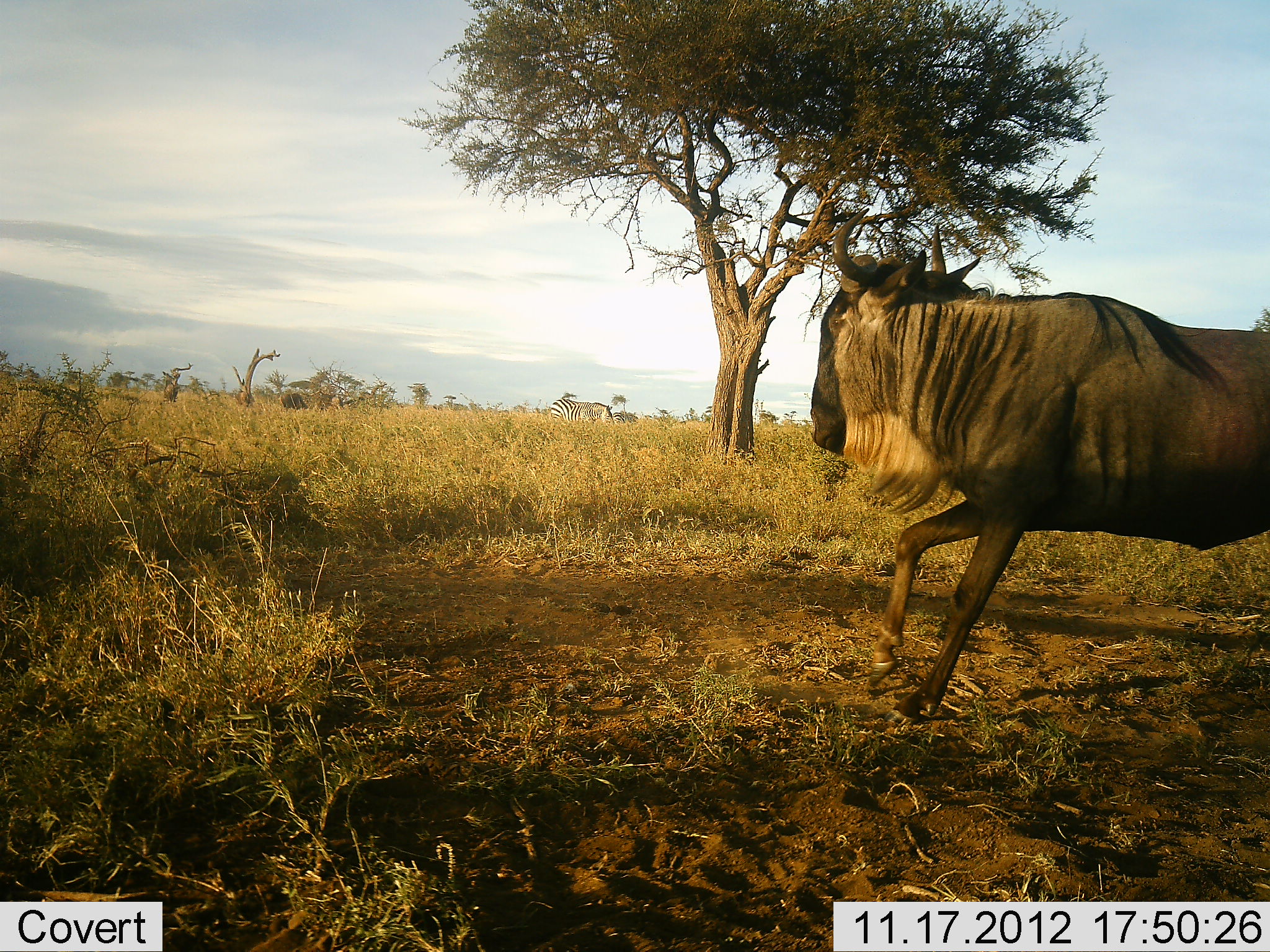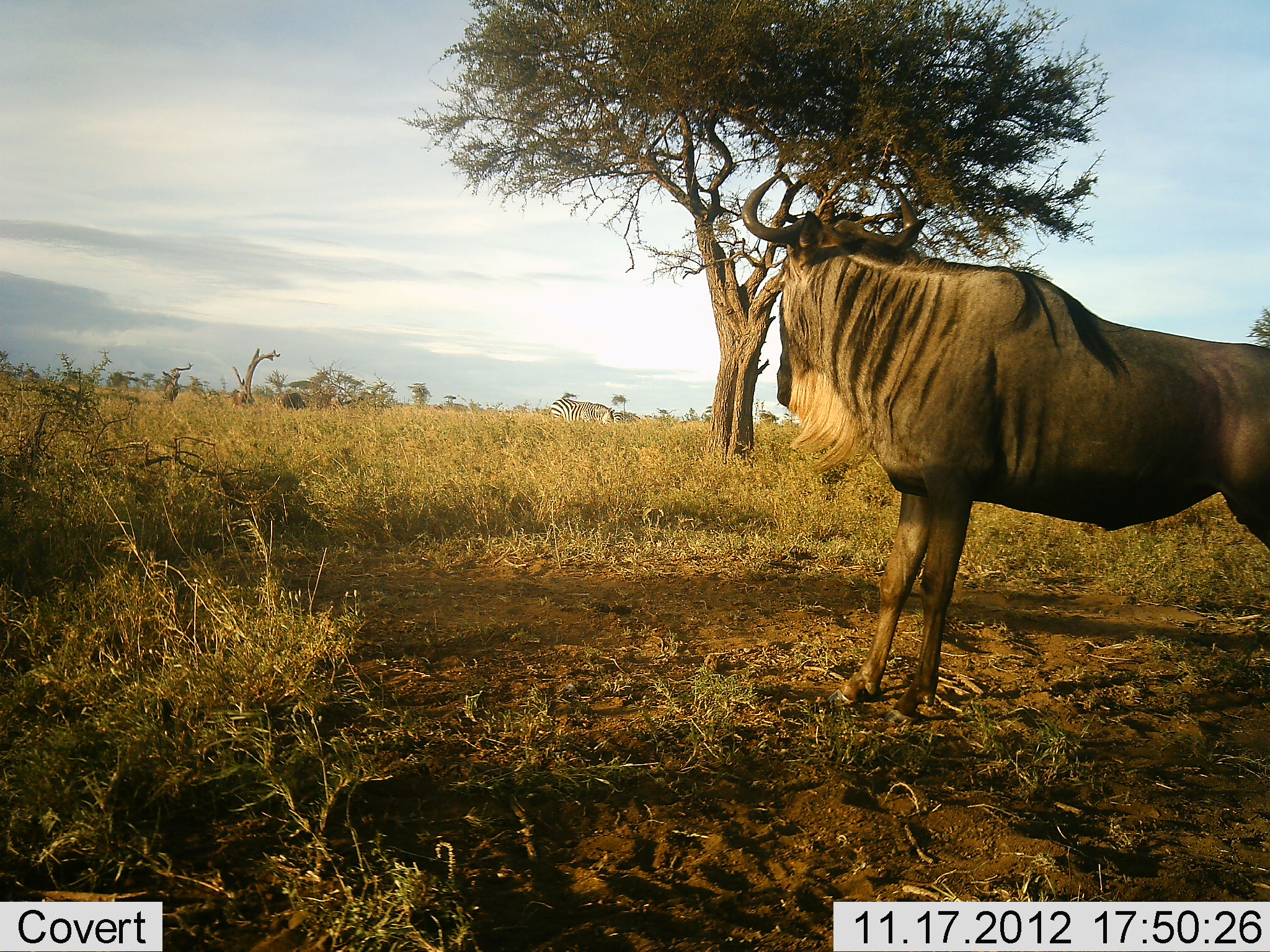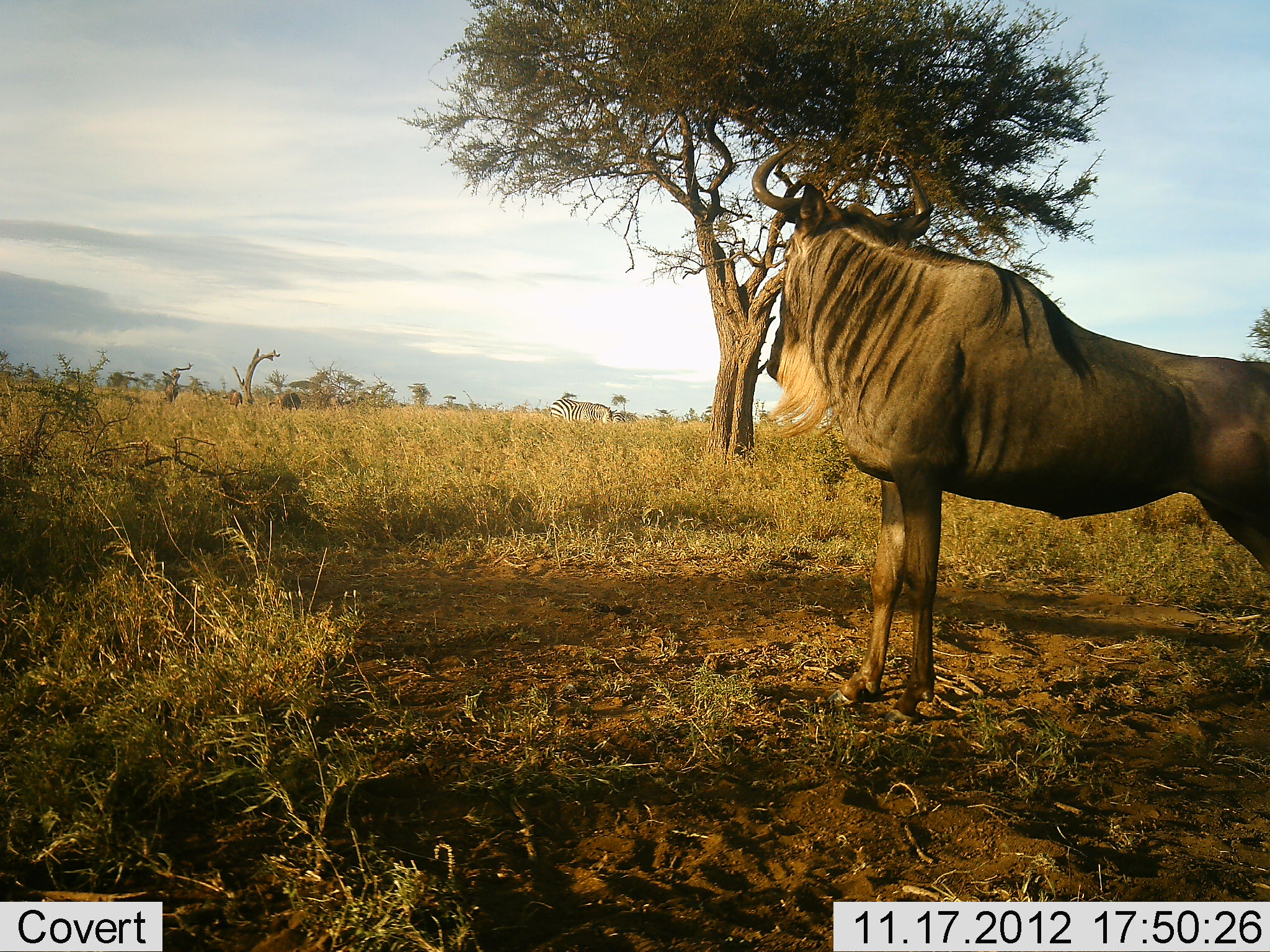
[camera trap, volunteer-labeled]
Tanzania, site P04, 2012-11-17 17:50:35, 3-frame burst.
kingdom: Animalia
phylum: Chordata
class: Mammalia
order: Artiodactyla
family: Bovidae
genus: Connochaetes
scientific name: Connochaetes taurinus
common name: blue wildebeest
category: wildebeest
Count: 1.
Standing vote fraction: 71%.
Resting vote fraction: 0%.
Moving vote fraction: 21%.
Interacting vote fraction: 7%.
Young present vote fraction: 0%.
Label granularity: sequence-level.